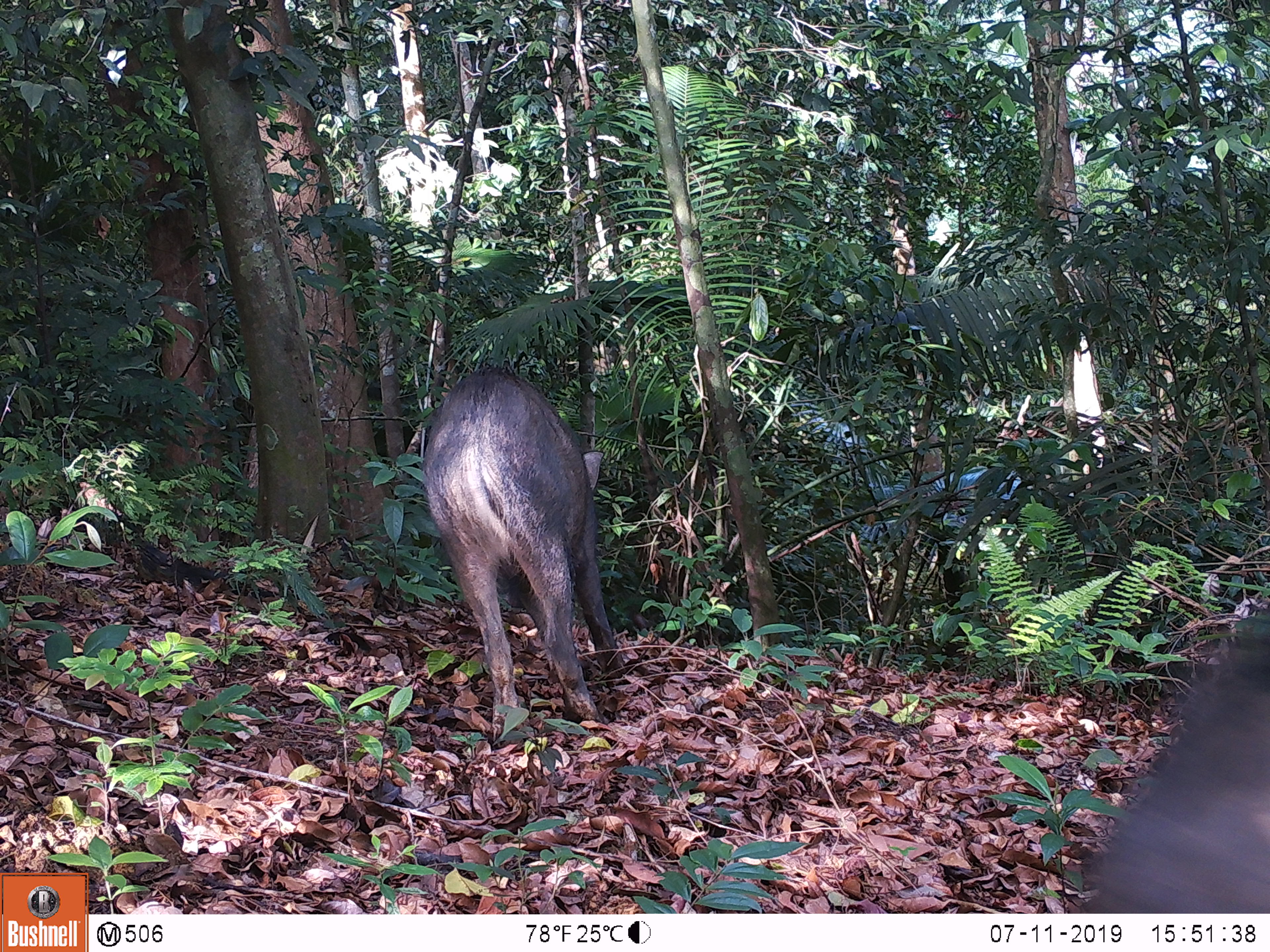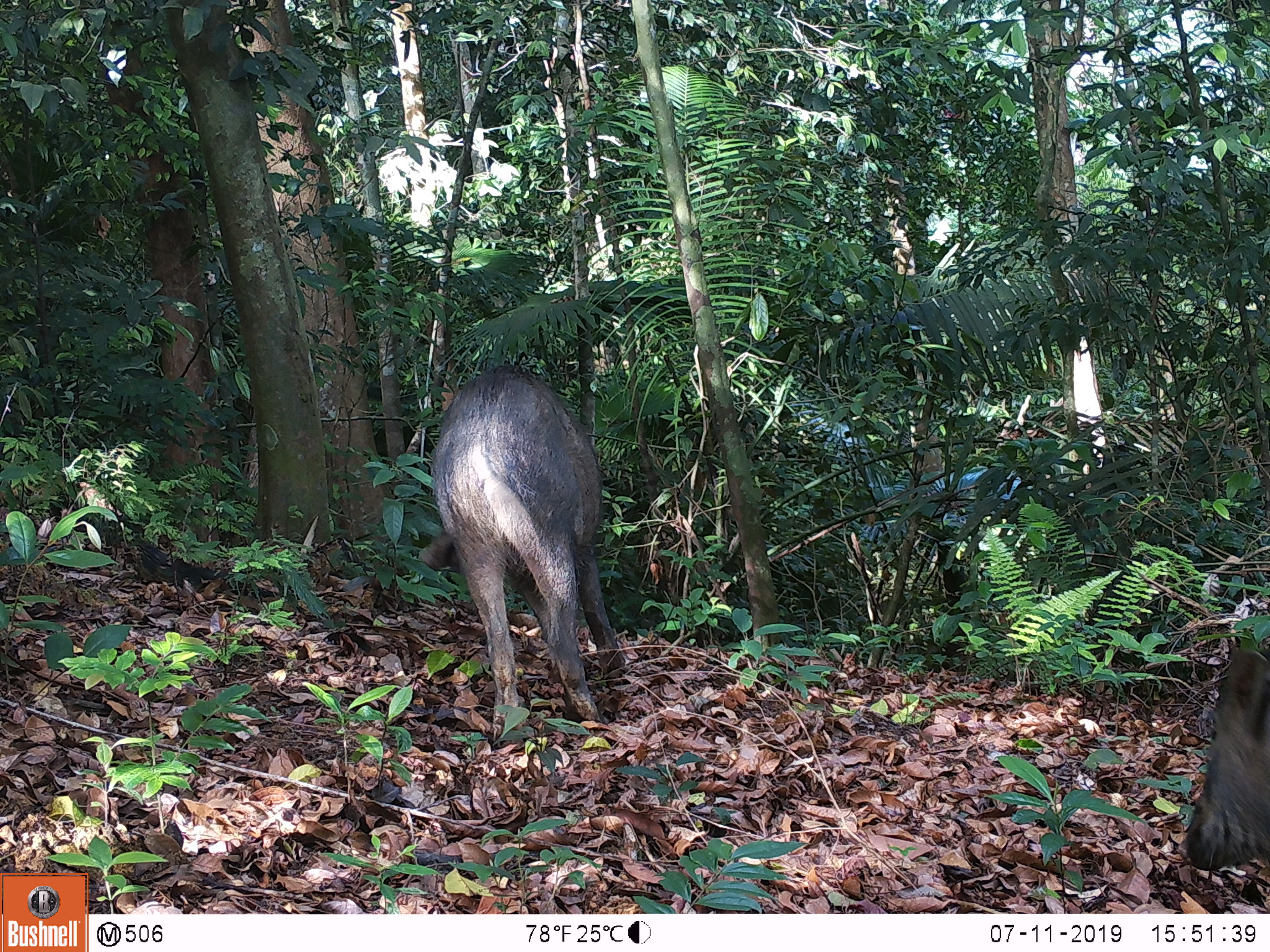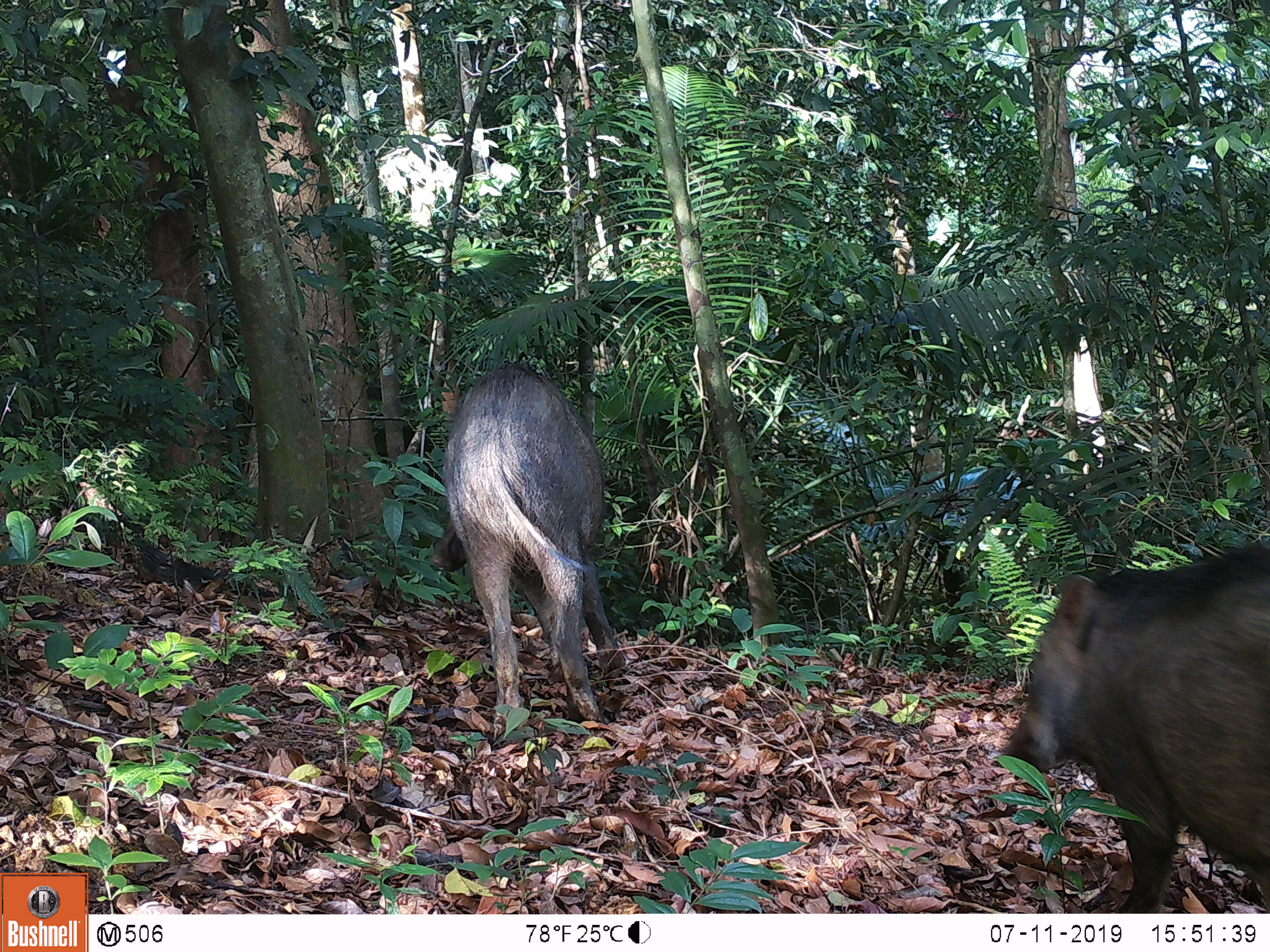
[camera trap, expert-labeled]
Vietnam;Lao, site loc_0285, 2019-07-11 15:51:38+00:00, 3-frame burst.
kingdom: Animalia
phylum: Chordata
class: Mammalia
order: Artiodactyla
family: Suidae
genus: Sus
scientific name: Sus scrofa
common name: eurasian wild pig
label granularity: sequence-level